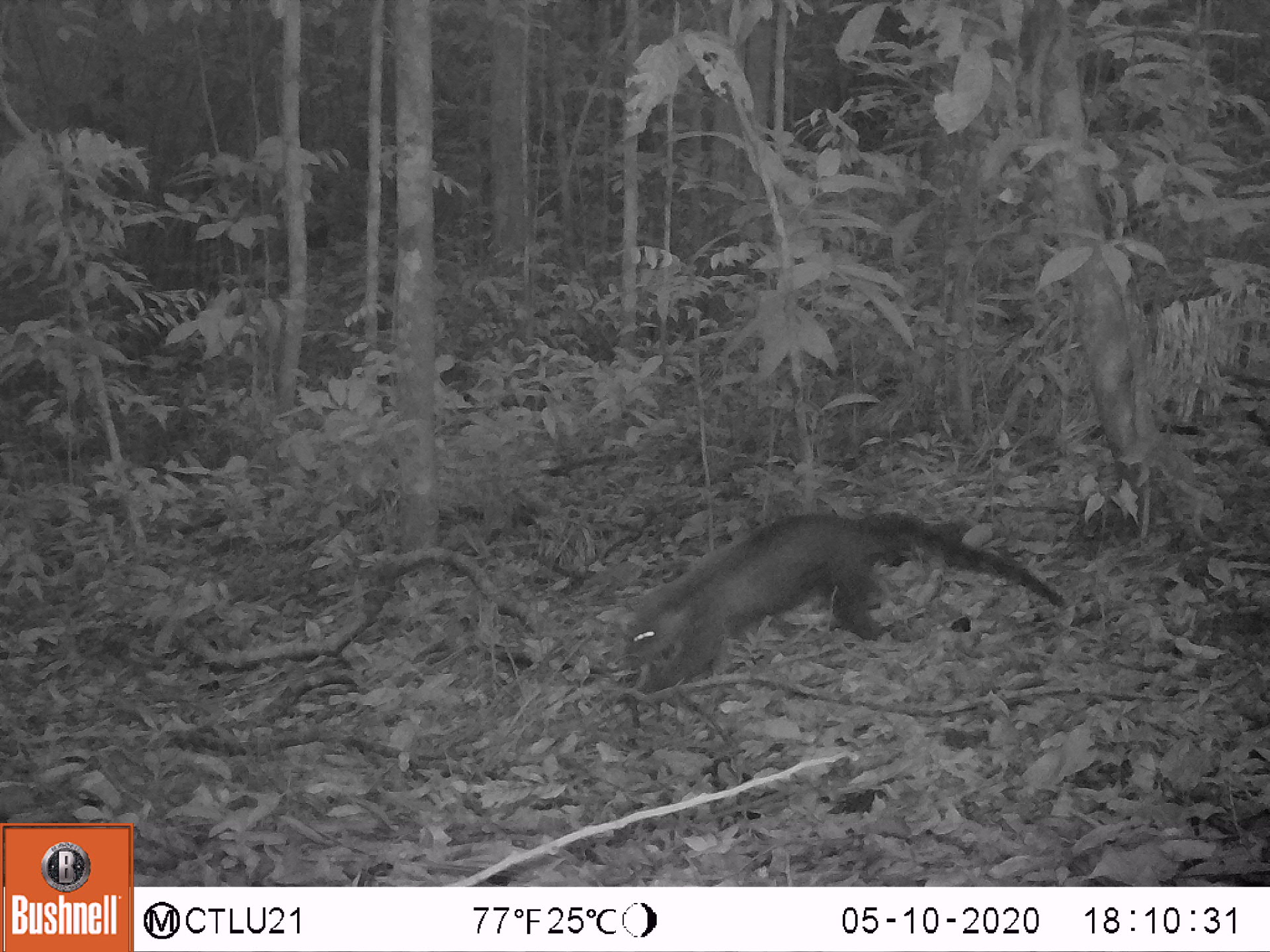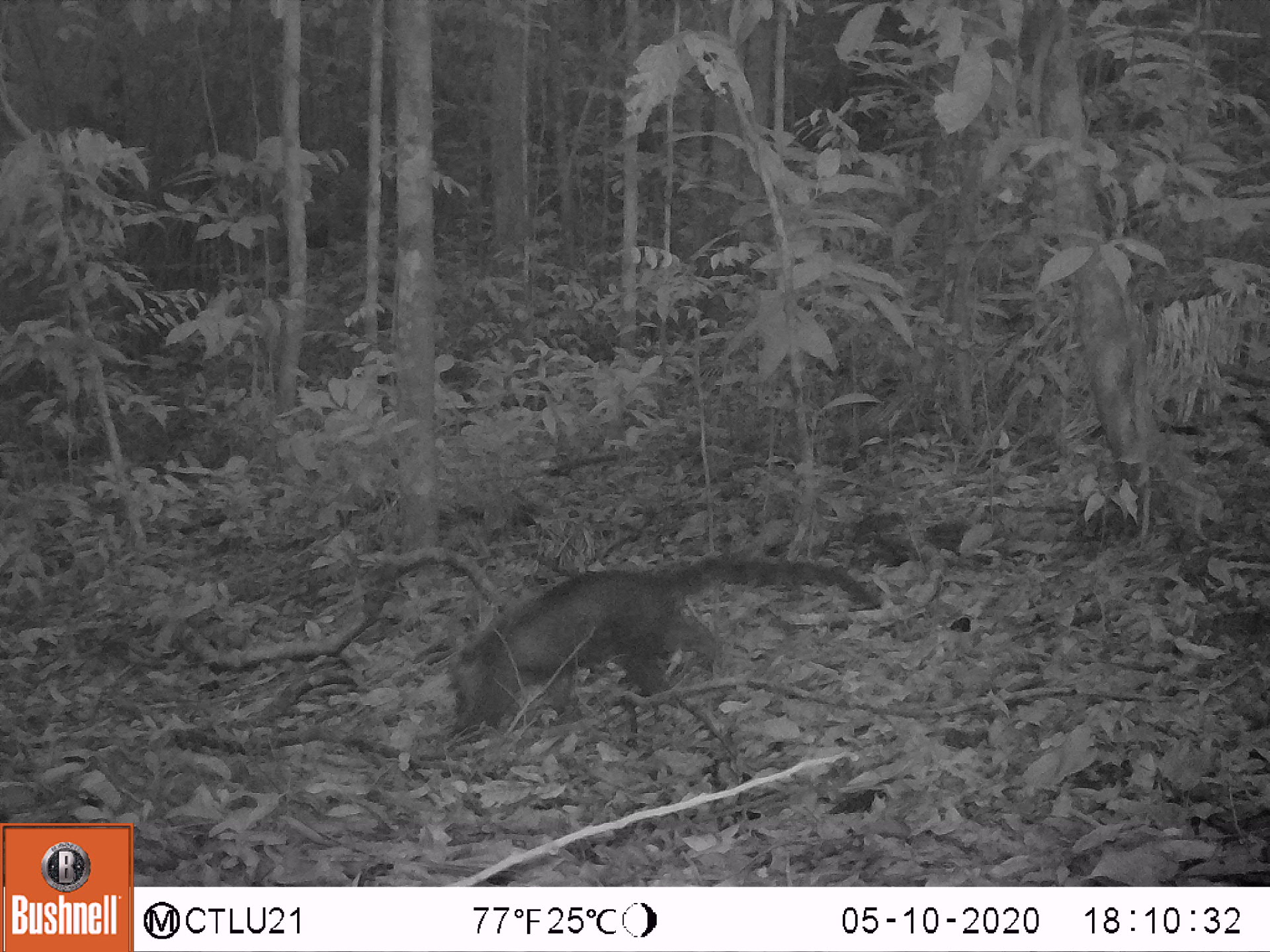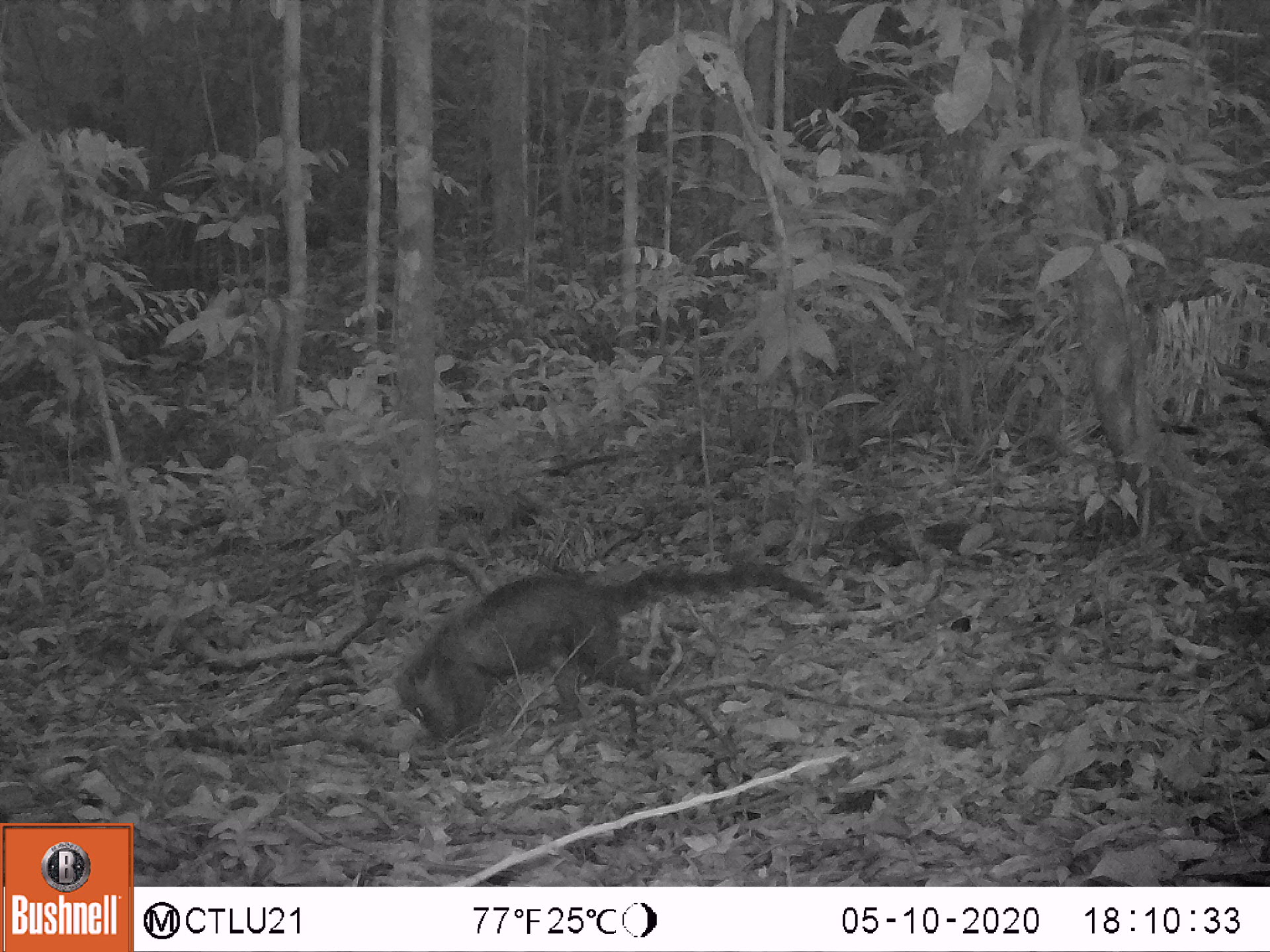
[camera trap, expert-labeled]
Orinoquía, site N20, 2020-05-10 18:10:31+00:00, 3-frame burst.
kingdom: Animalia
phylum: Chordata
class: Mammalia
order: Carnivora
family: Procyonidae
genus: Nasua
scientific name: Nasua nasua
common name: south american coati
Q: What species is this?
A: South american coati (Nasua nasua).